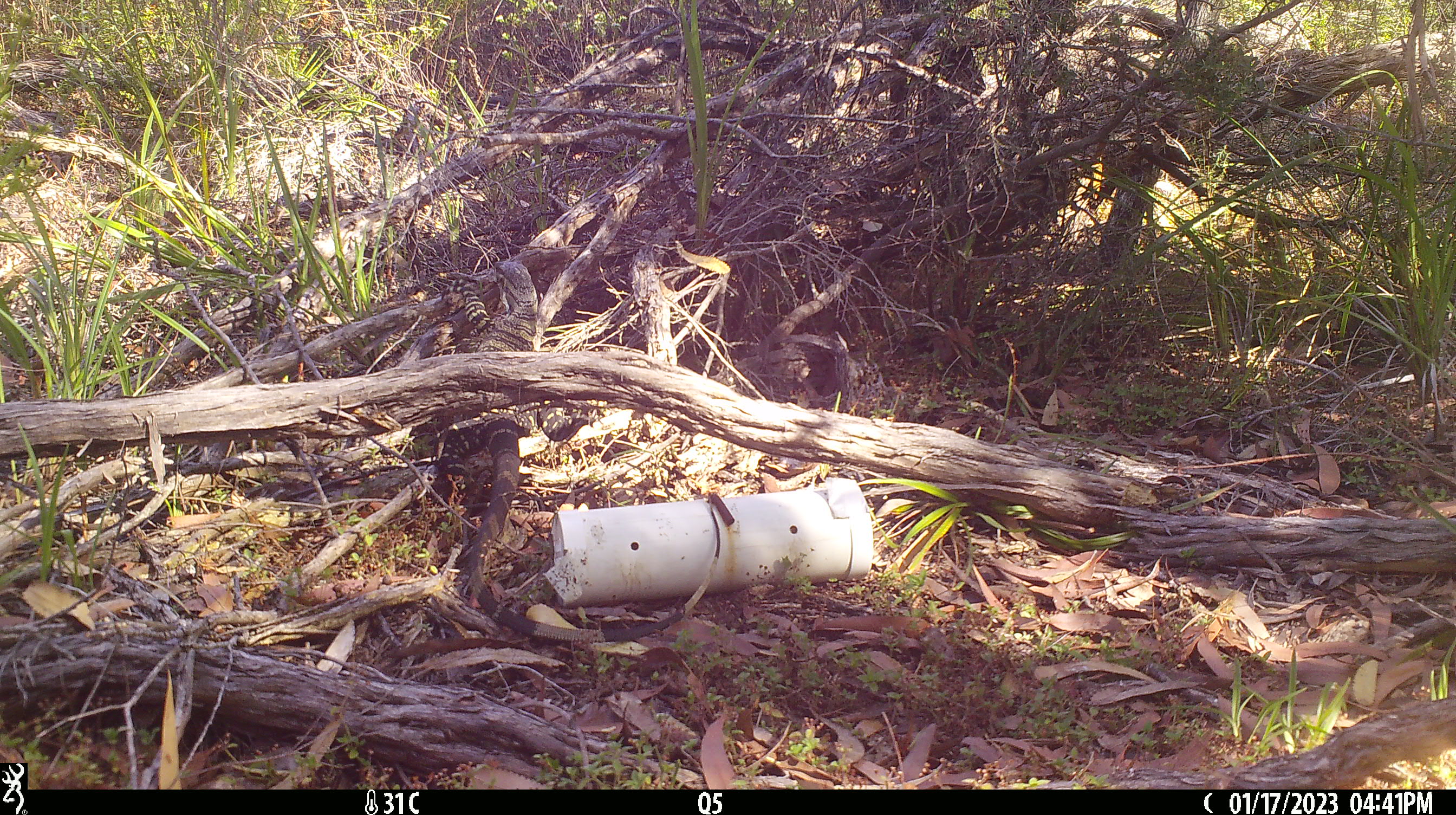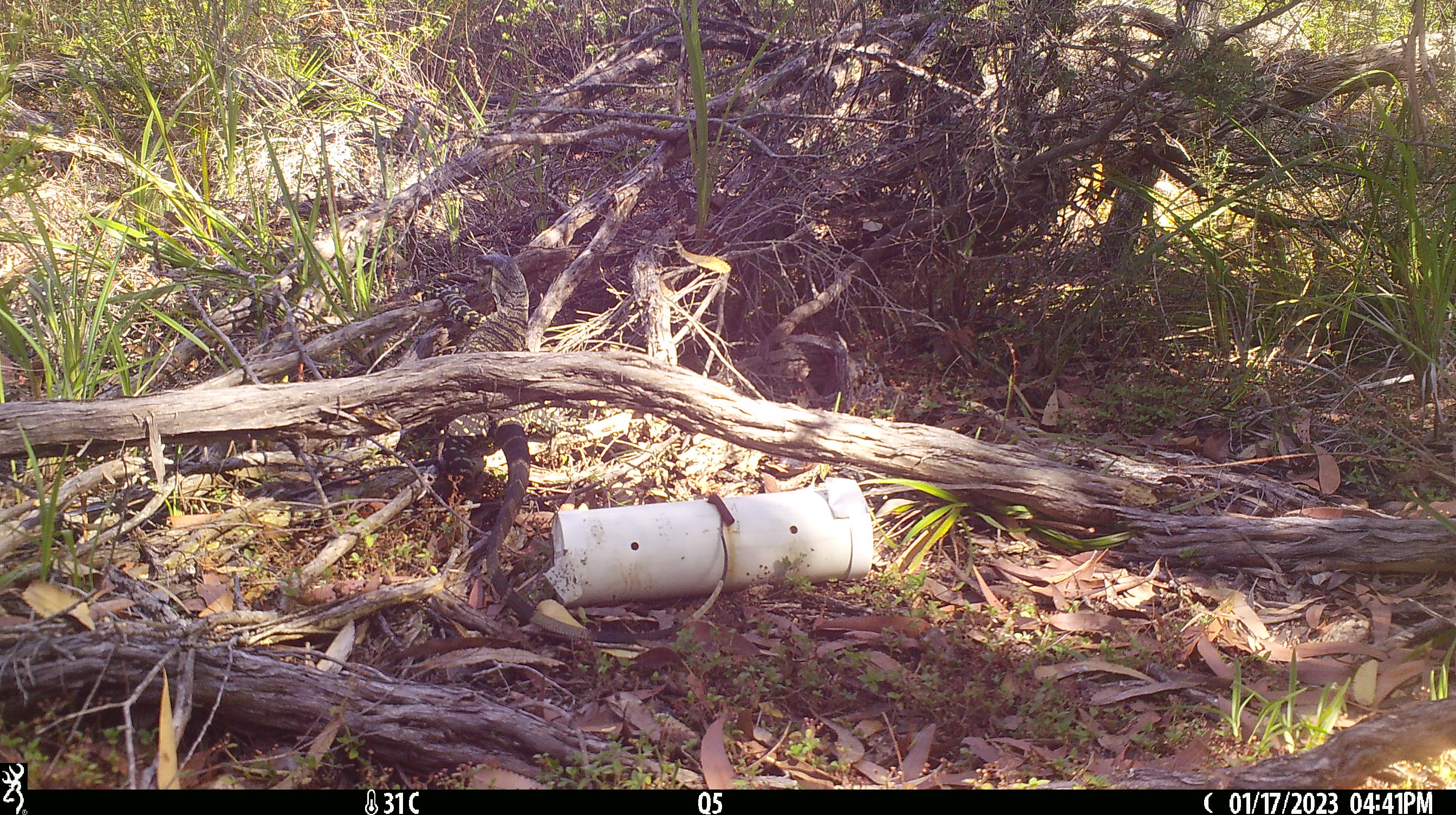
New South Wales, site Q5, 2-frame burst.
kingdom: Animalia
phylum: Chordata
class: Reptilia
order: Squamata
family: Varanidae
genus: Varanus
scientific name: Varanus varius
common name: lace monitor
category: goanna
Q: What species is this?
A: Goanna (lace monitor) (Varanus varius).